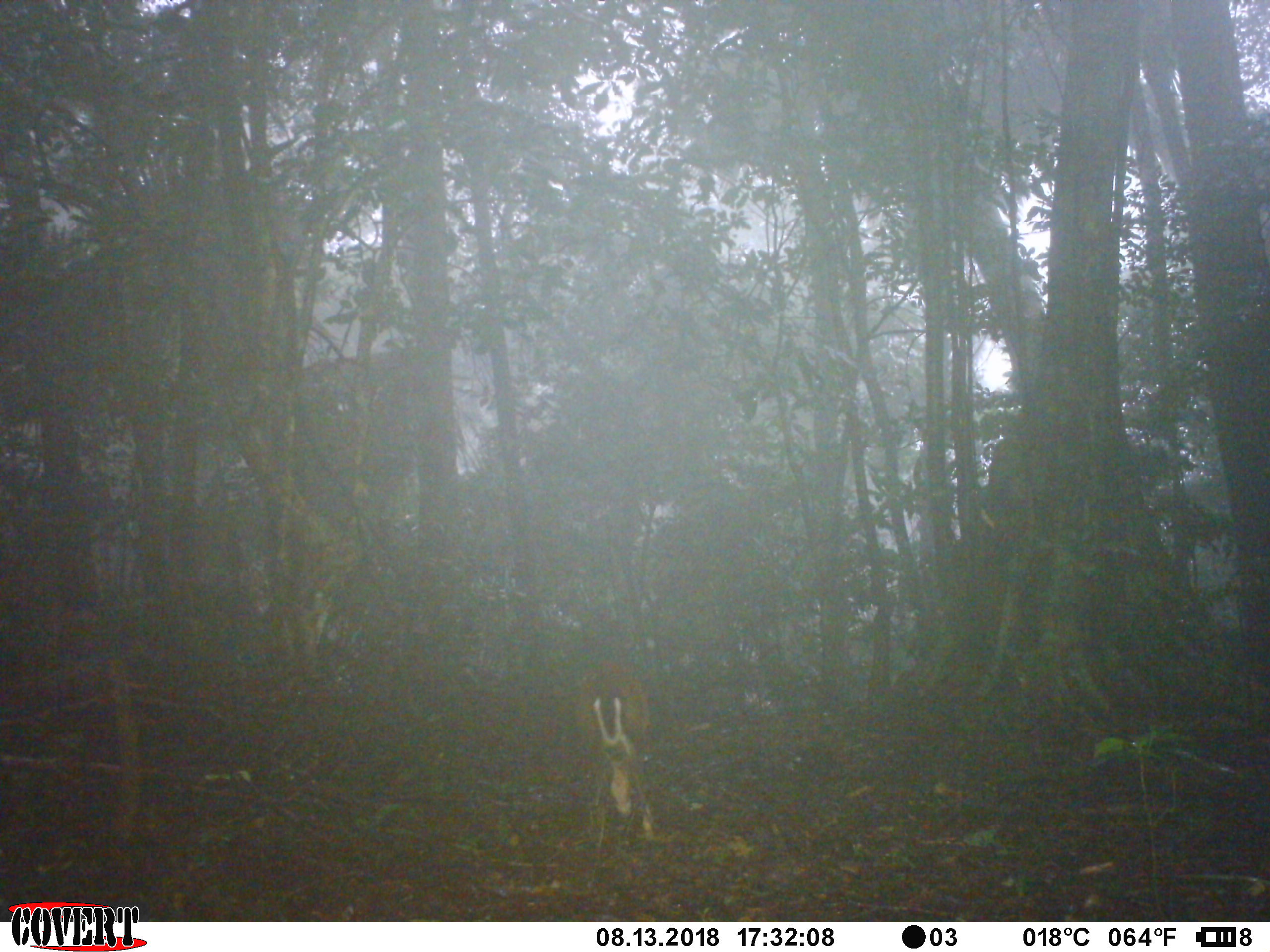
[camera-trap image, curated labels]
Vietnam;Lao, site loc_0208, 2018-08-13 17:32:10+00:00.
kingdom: Animalia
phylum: Chordata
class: Mammalia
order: Artiodactyla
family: Cervidae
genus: Muntiacus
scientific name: Muntiacus rooseveltorum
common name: roosevelt's muntjac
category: roosevelts muntjac group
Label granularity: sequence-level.